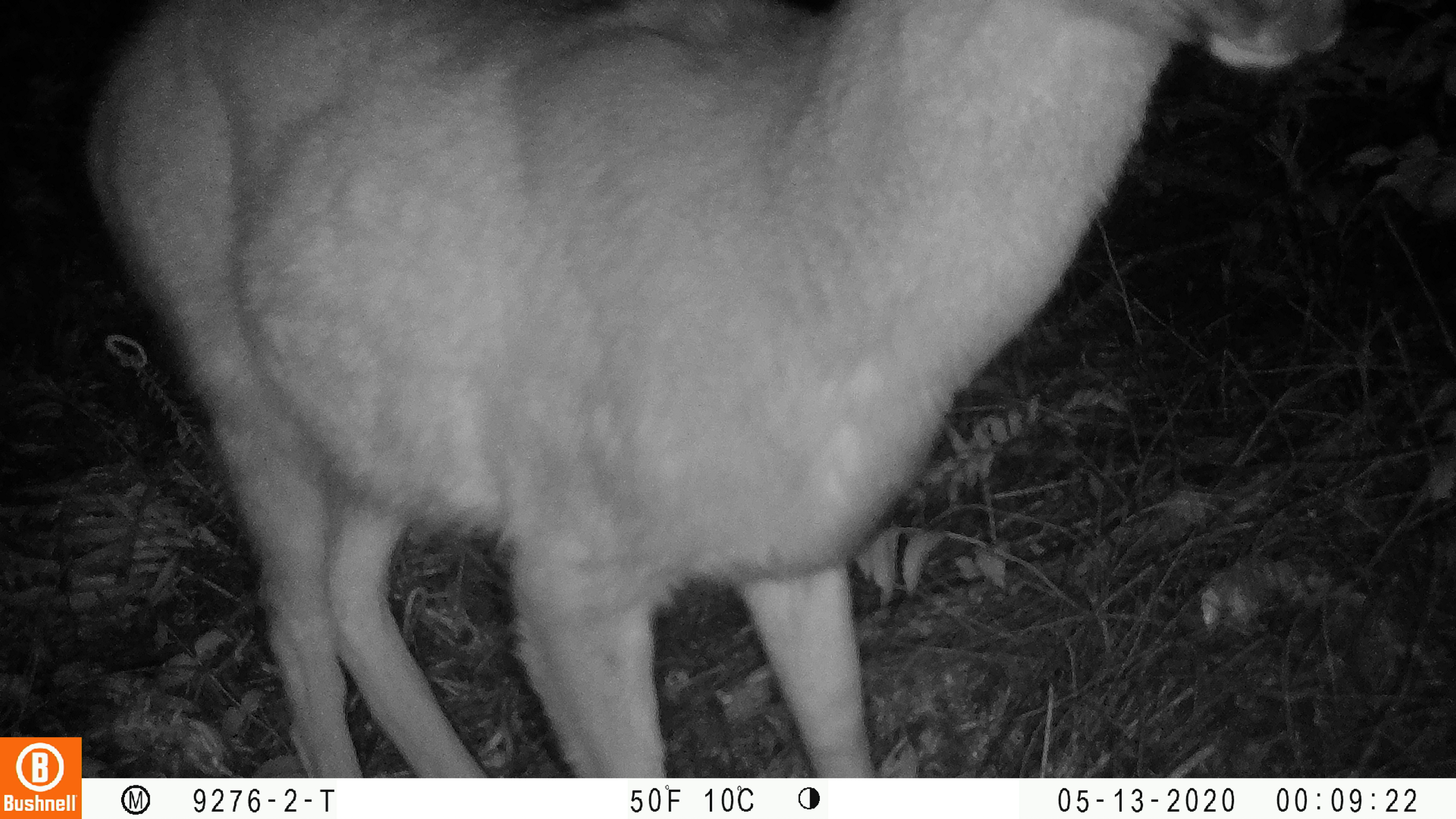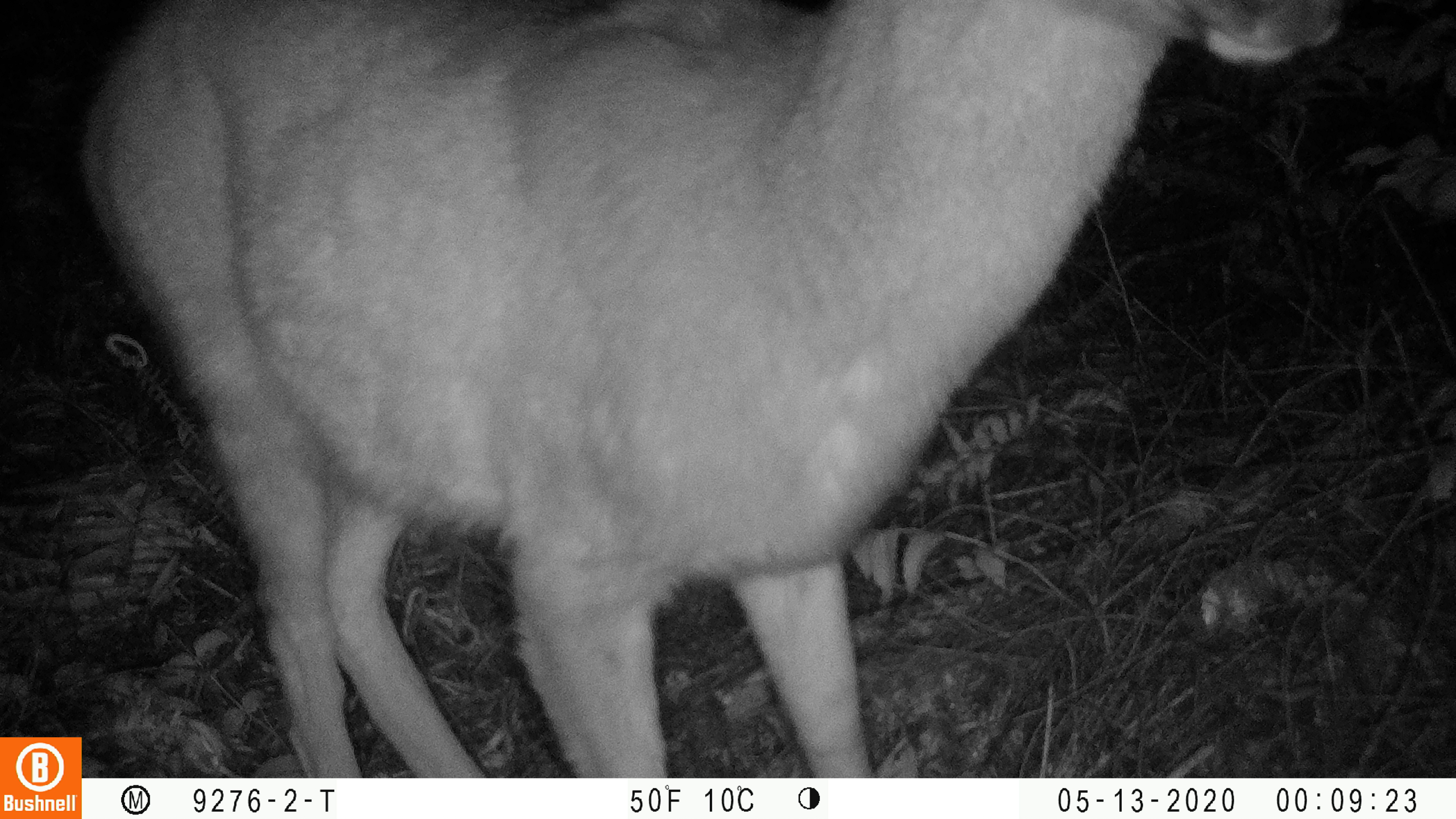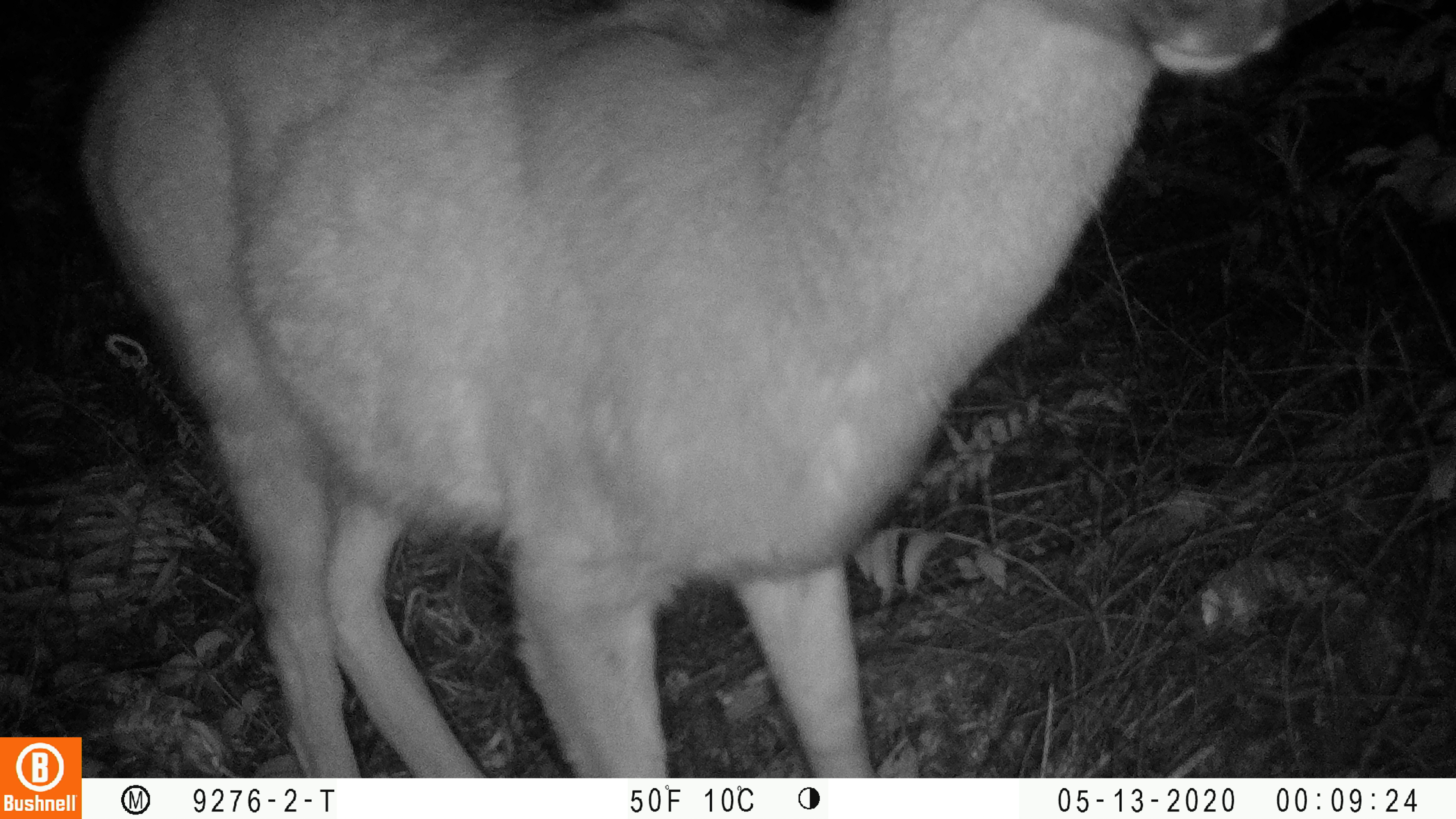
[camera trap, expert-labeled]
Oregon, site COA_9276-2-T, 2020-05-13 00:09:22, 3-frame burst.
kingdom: Animalia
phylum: Chordata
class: Mammalia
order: Artiodactyla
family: Cervidae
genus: Odocoileus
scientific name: Odocoileus hemionus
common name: black-tailed deer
Black-tailed deer (Odocoileus hemionus).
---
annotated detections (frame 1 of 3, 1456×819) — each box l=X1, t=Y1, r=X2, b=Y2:
black-tailed deer: l=72, t=0, r=1356, b=724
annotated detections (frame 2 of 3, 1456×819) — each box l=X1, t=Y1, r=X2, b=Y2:
black-tailed deer: l=67, t=1, r=1350, b=730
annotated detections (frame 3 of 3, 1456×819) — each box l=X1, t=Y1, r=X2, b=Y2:
black-tailed deer: l=67, t=1, r=1297, b=725